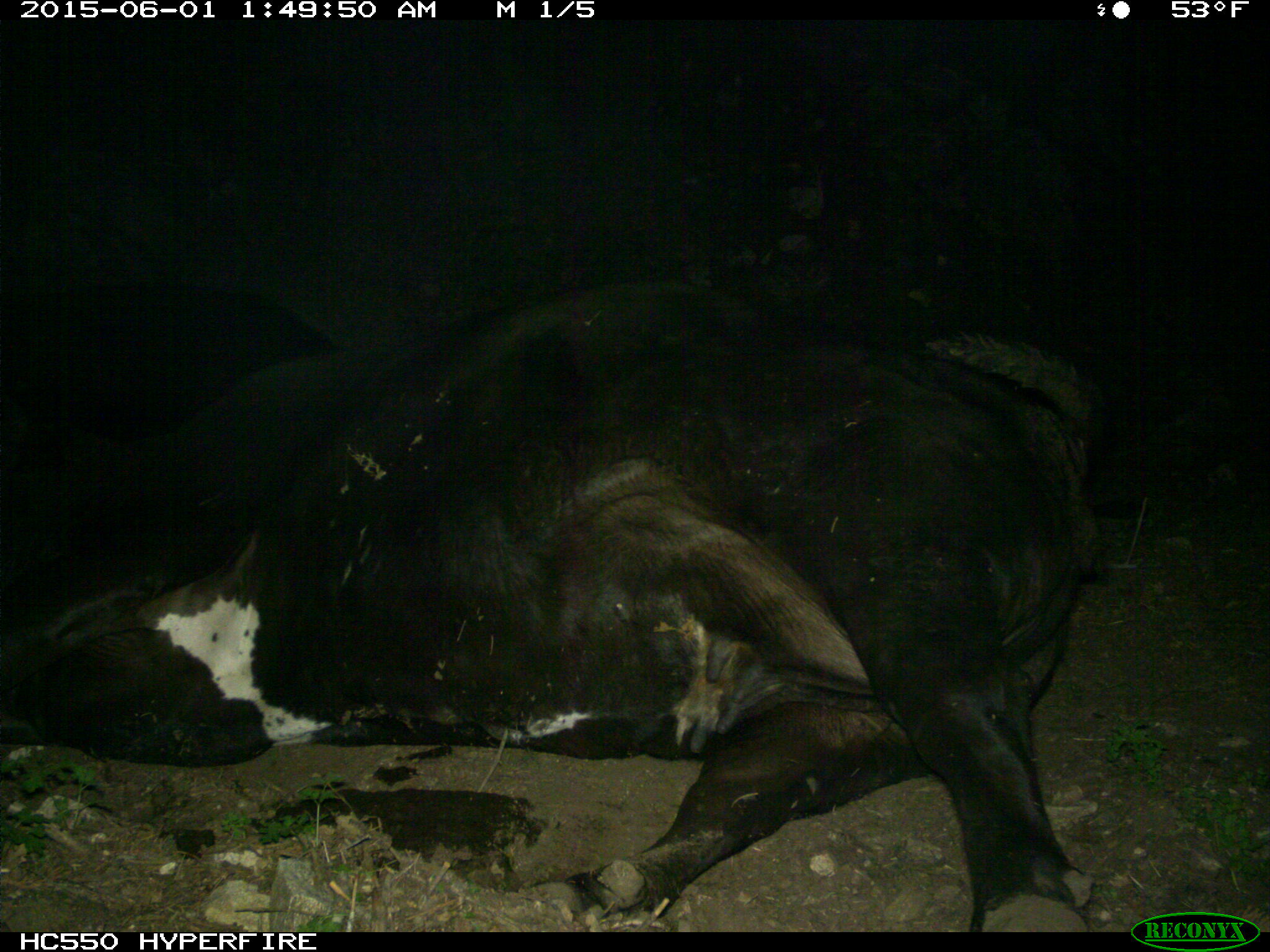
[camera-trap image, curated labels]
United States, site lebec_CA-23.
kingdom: Animalia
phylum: Chordata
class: Mammalia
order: Artiodactyla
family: Bovidae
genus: Bos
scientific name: Bos taurus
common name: domestic cow